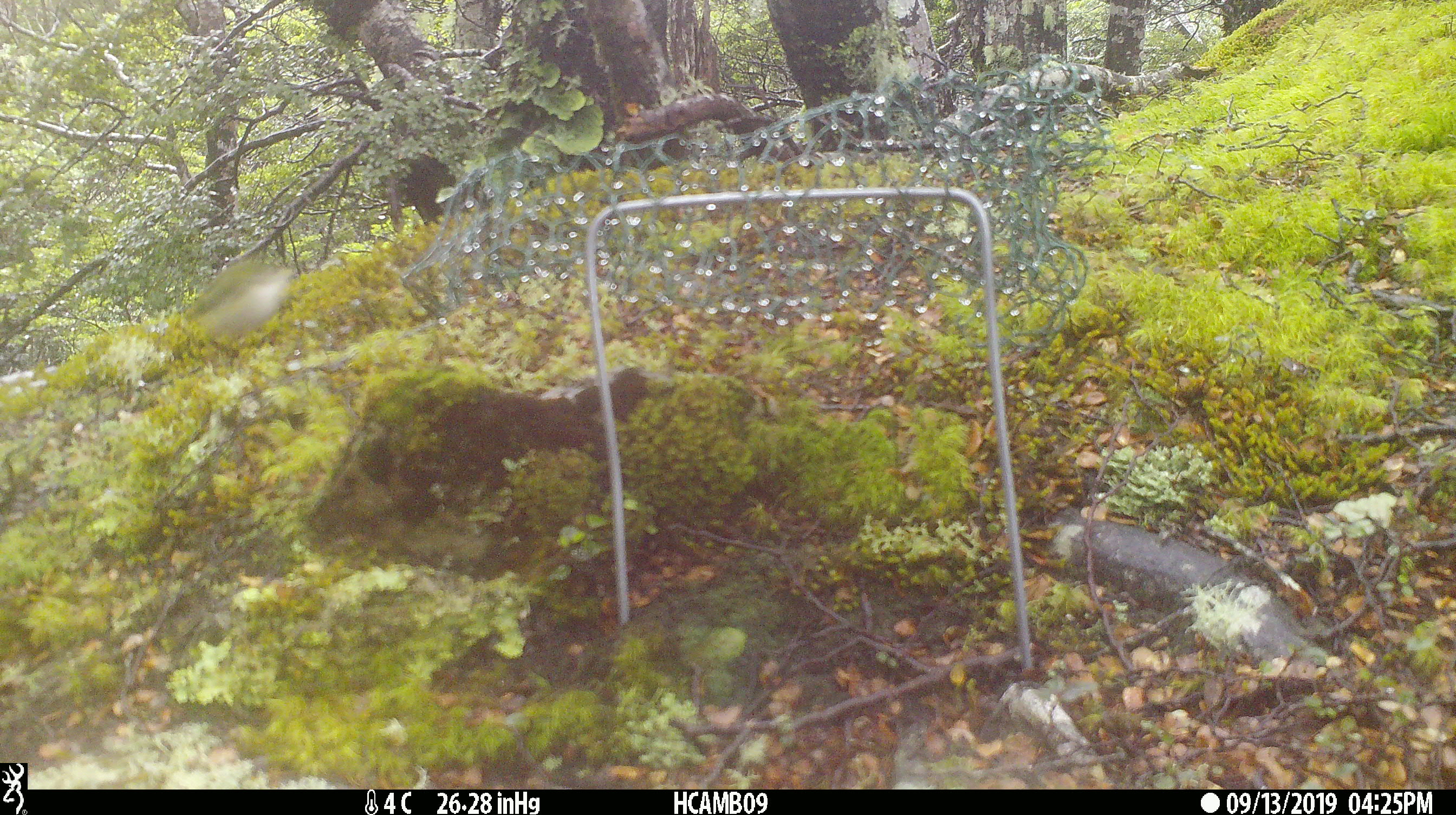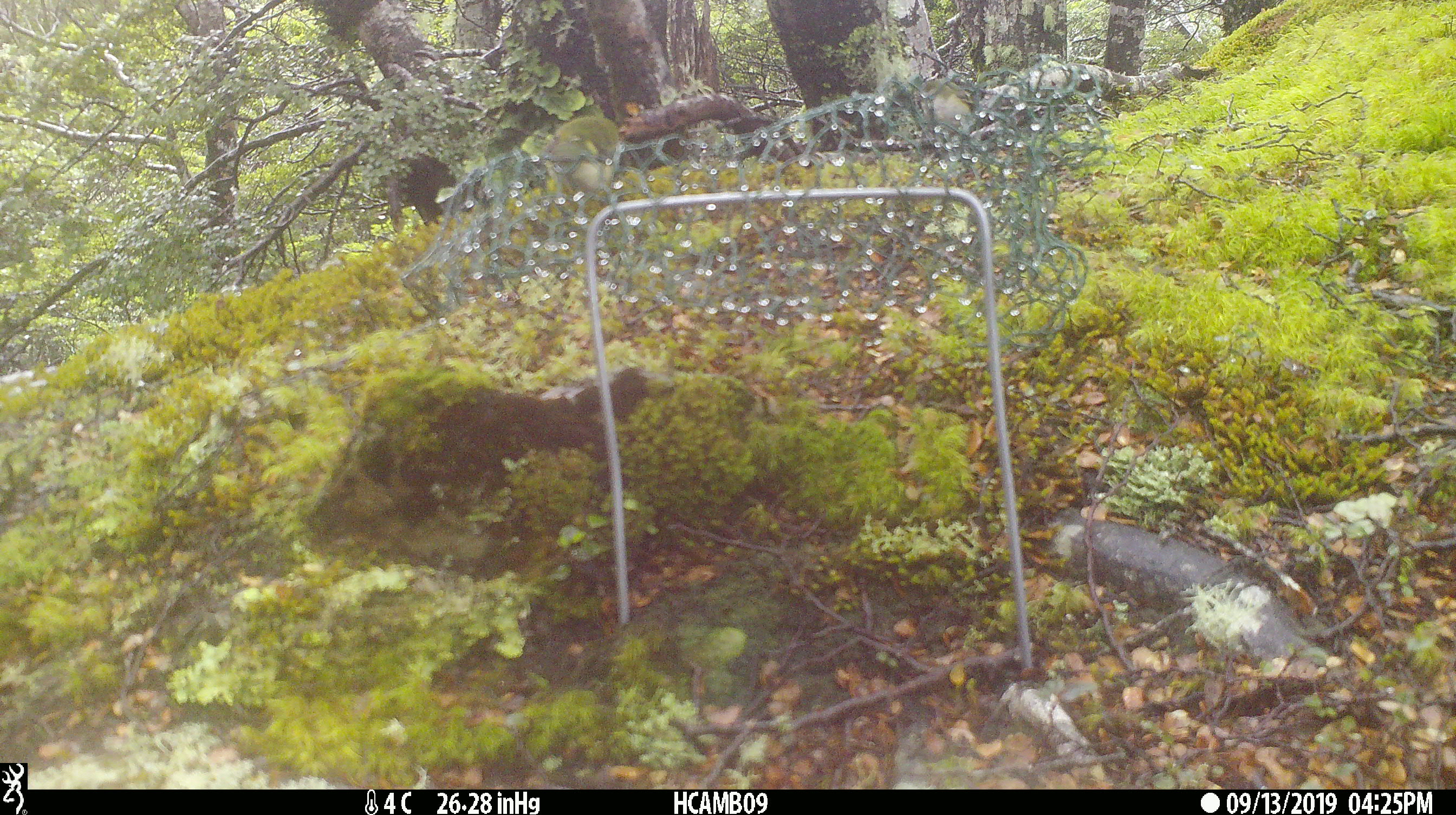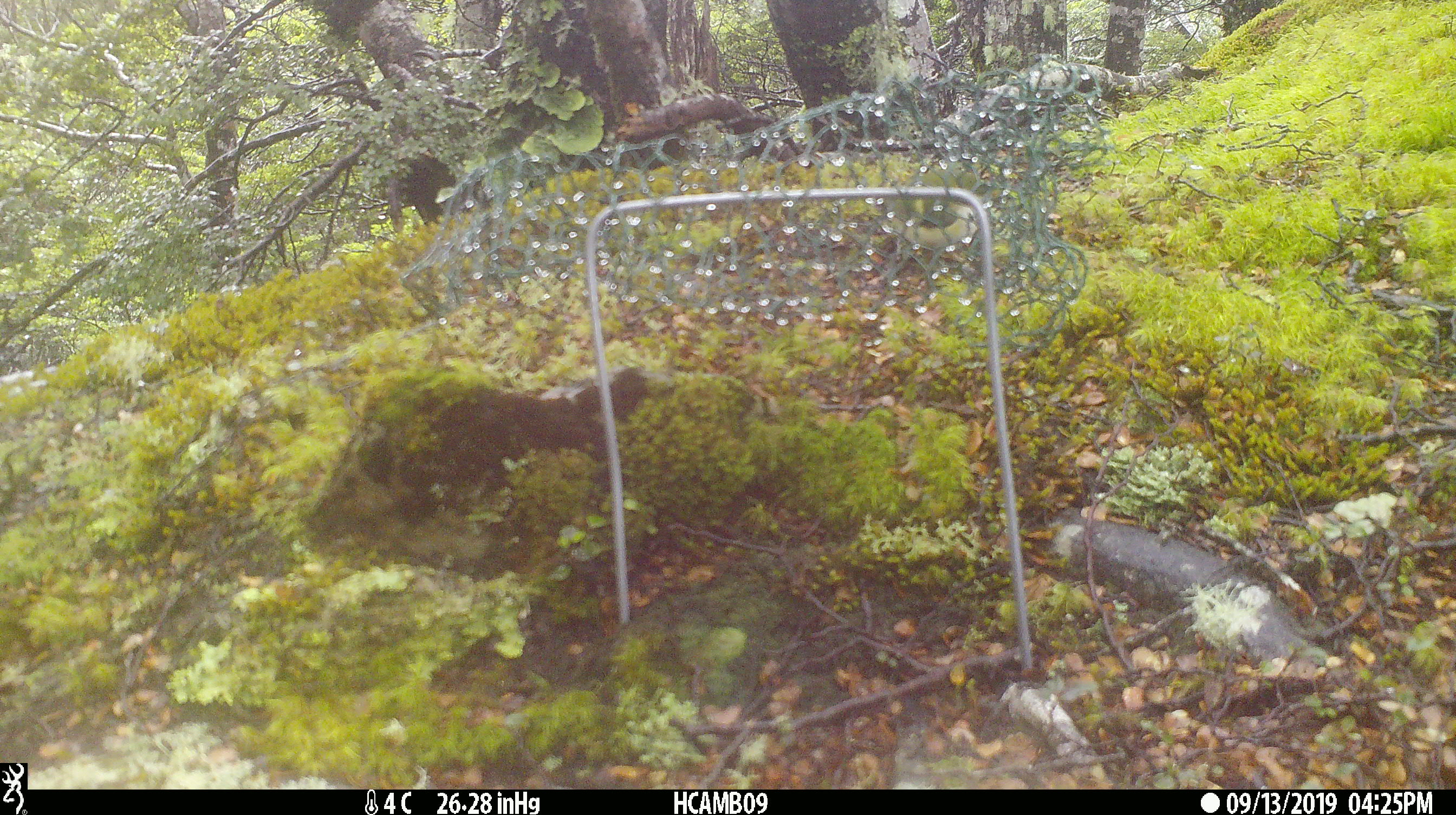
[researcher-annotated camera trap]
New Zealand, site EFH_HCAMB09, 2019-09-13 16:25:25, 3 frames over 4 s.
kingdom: Animalia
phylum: Chordata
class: Aves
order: Passeriformes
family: Acanthisittidae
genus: Acanthisitta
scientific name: Acanthisitta chloris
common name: rifleman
Rifleman (Acanthisitta chloris).